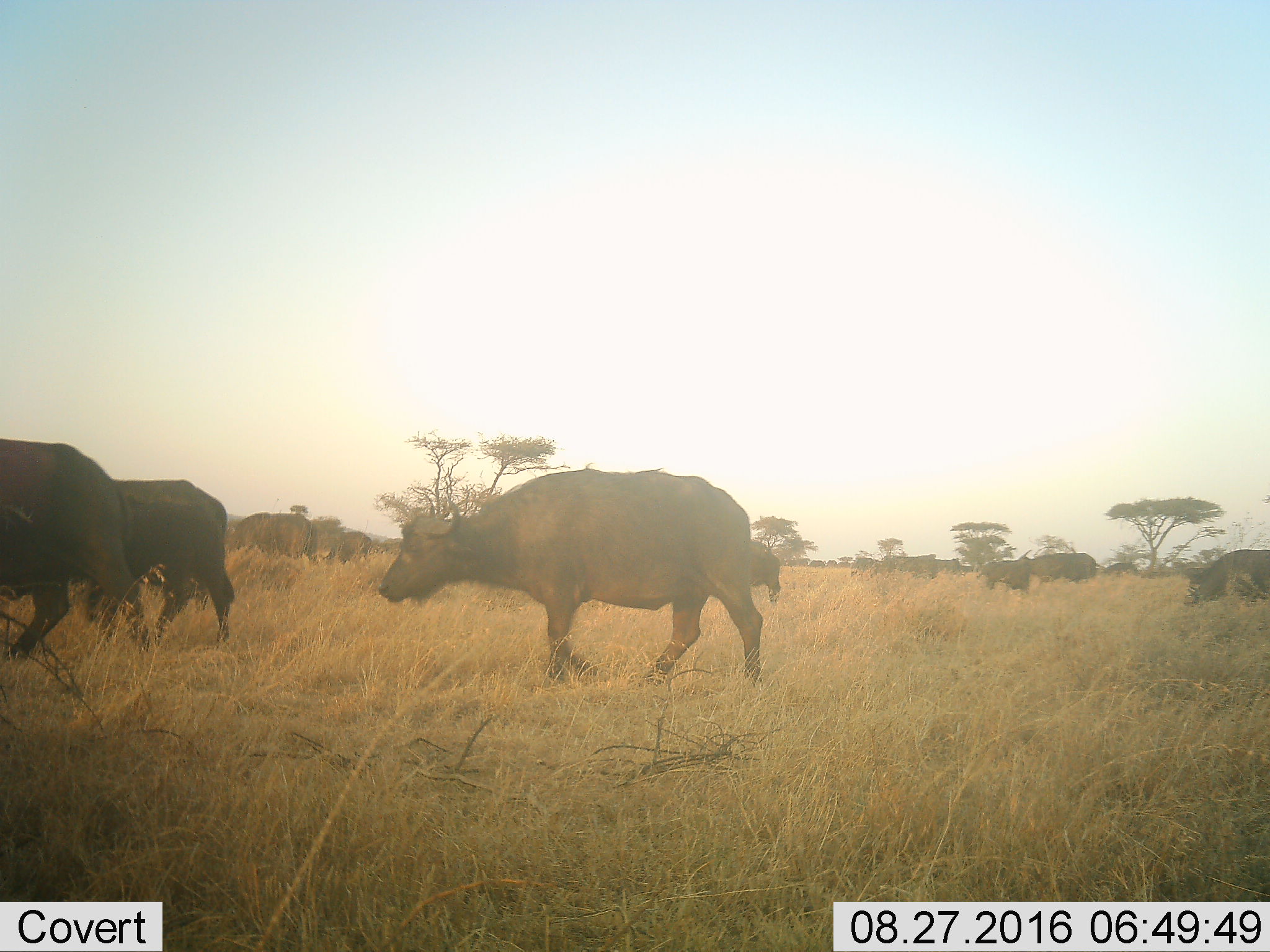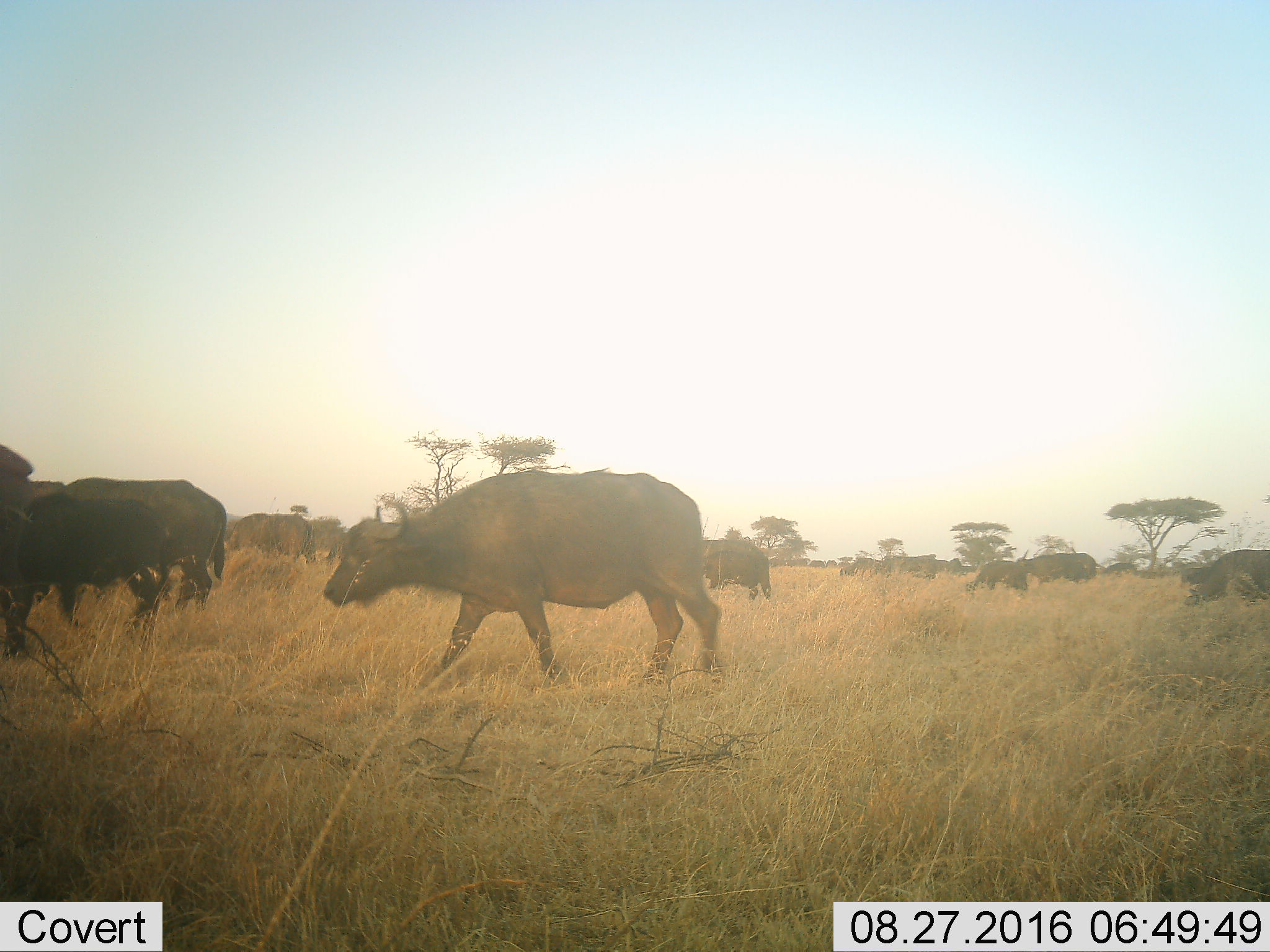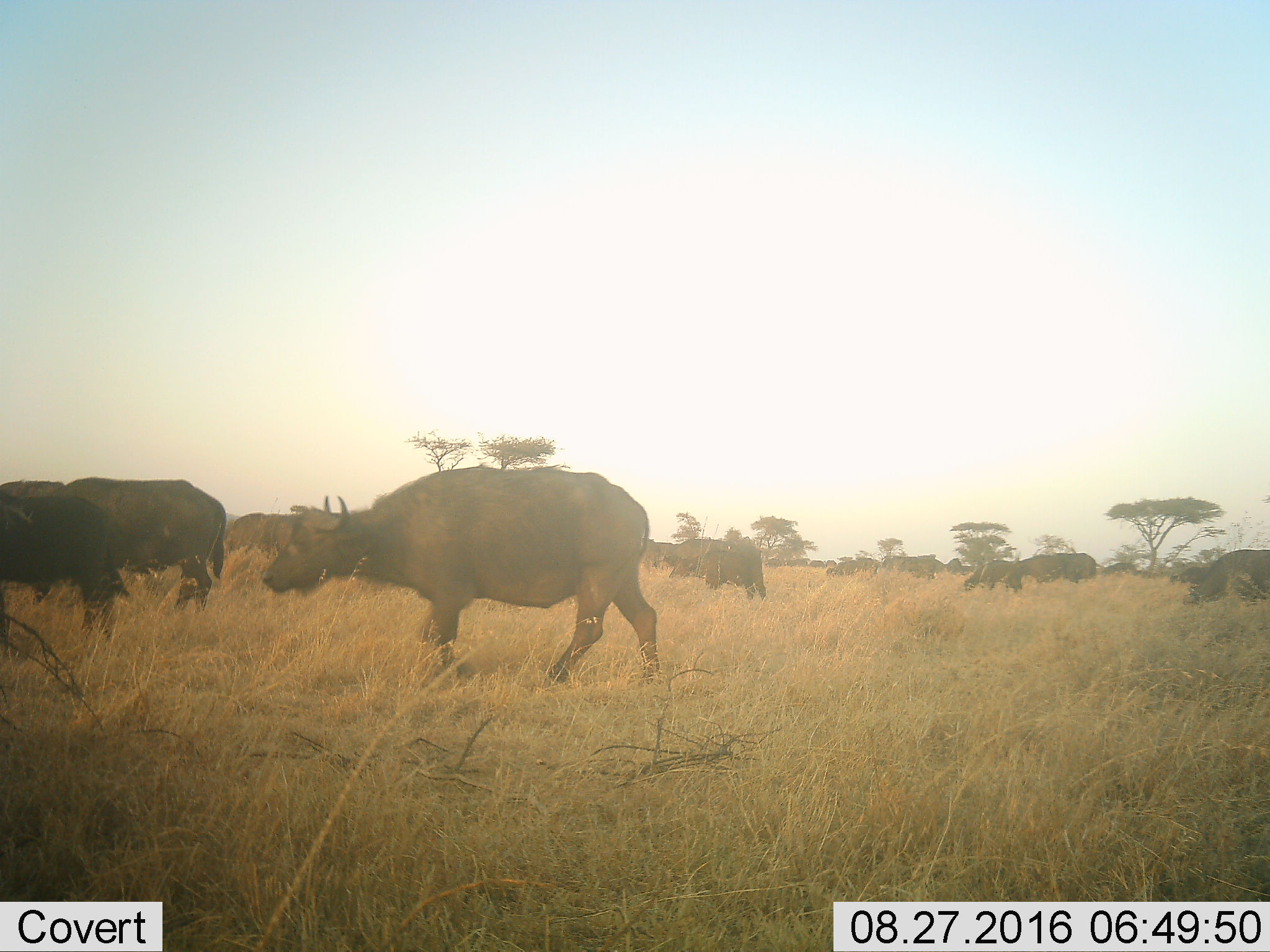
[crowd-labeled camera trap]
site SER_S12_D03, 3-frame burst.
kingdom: Animalia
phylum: Chordata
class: Mammalia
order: Artiodactyla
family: Bovidae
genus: Syncerus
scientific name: Syncerus caffer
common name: african buffalo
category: buffalo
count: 11-50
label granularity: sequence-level